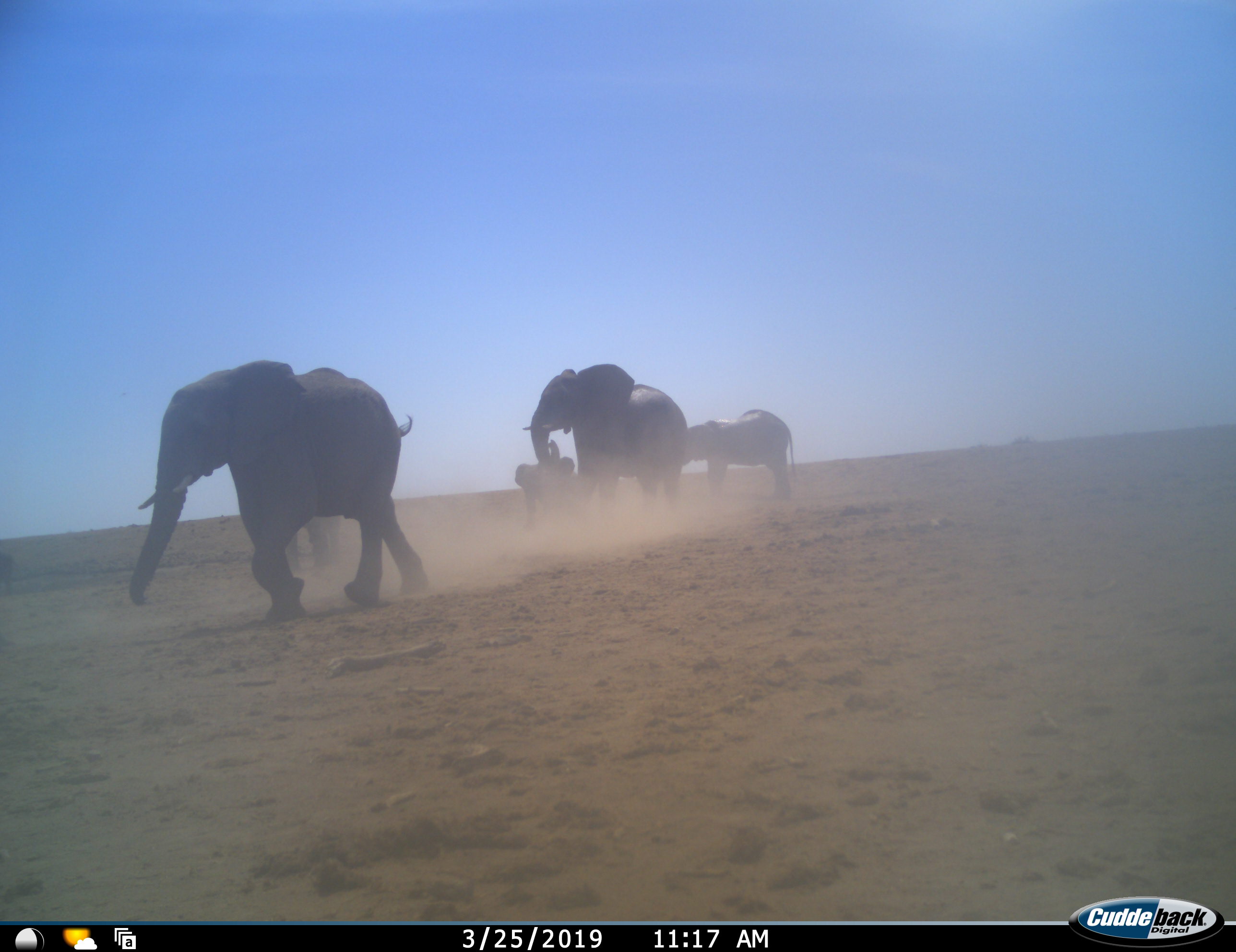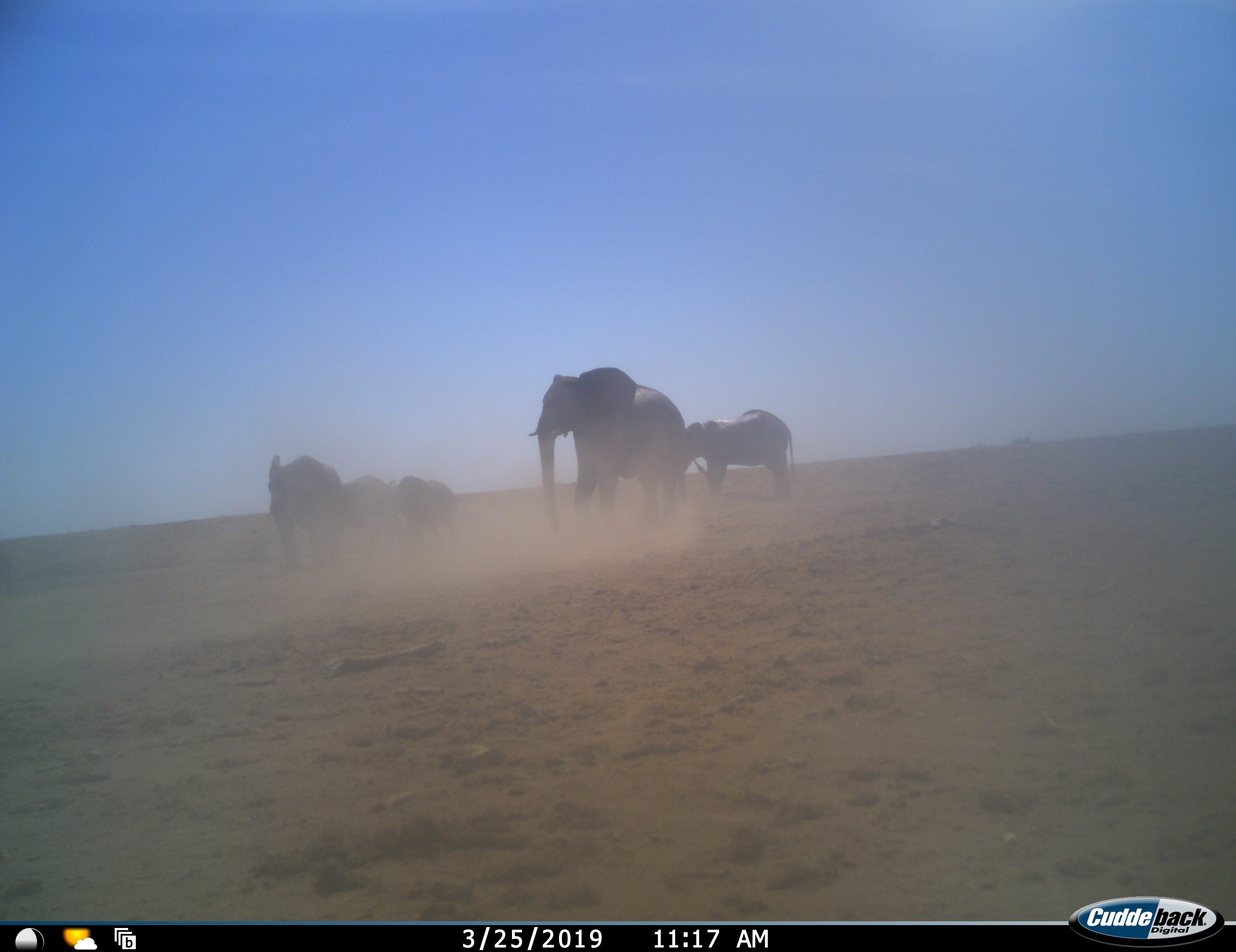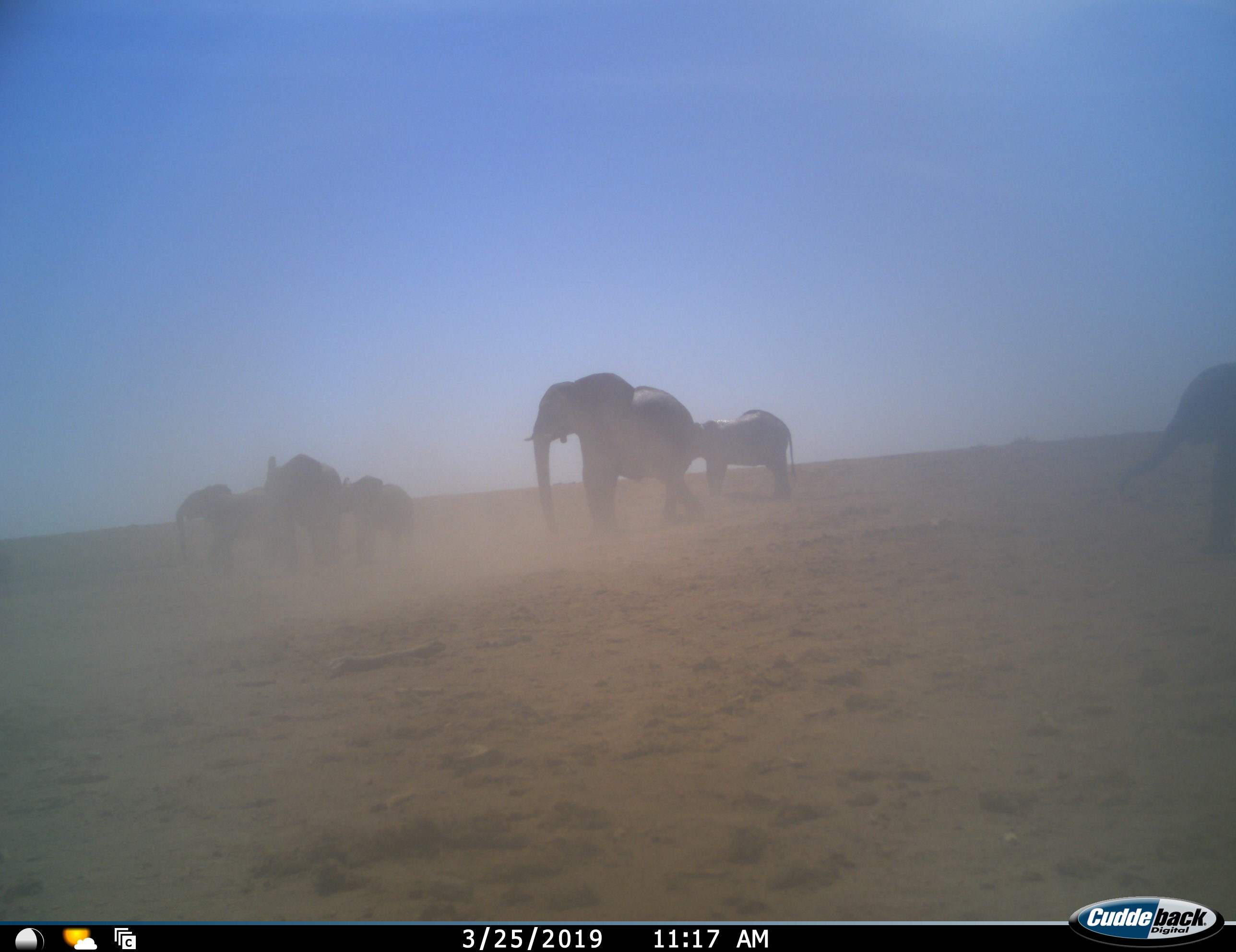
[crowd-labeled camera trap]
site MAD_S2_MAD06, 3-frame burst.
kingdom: Animalia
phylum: Chordata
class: Mammalia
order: Proboscidea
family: Elephantidae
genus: Loxodonta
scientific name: Loxodonta africana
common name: african bush elephant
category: elephant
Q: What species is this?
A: Elephant (african bush elephant) (Loxodonta africana).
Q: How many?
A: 6.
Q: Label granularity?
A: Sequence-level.